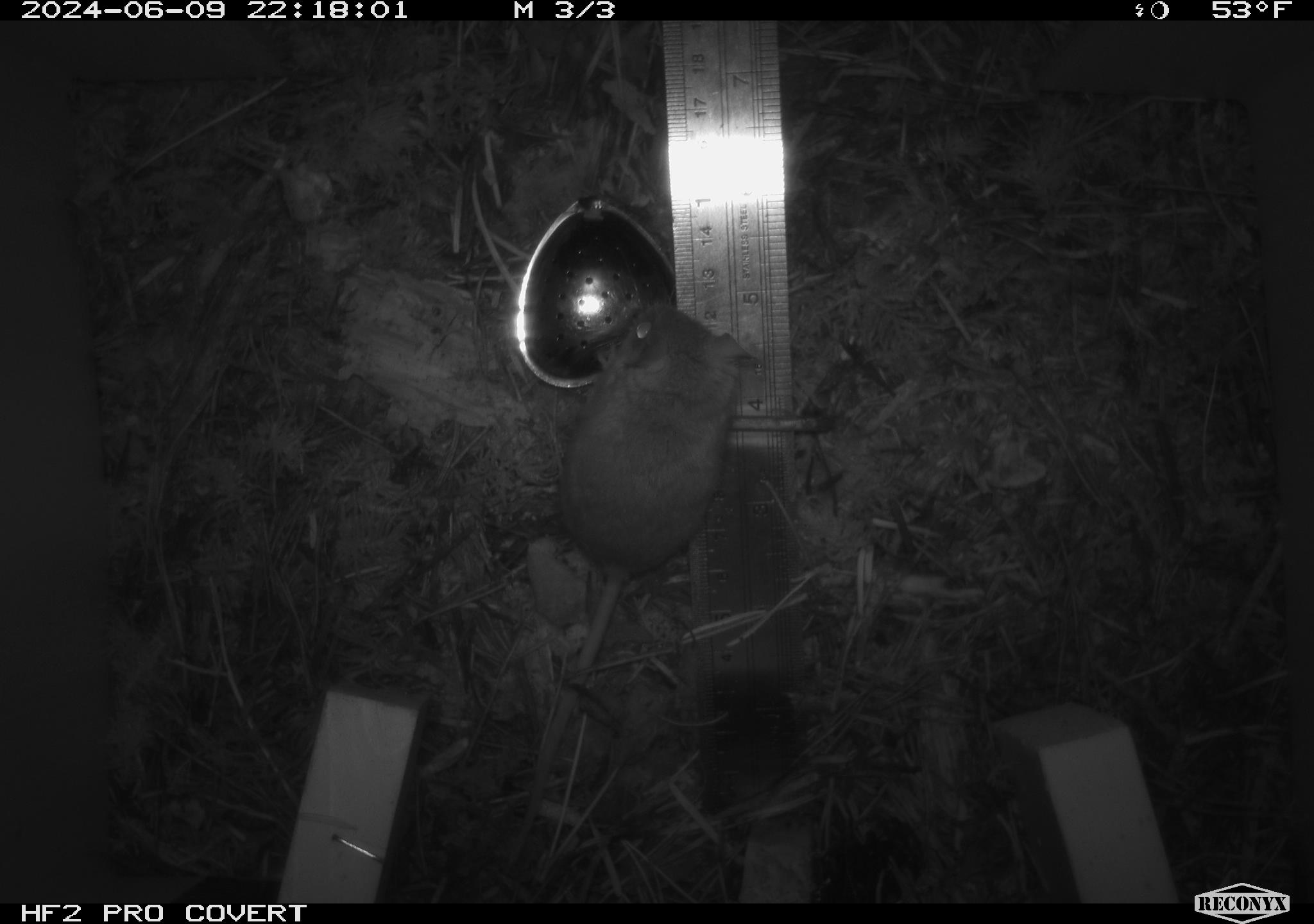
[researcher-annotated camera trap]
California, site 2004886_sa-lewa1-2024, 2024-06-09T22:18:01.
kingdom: Animalia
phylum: Chordata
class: Mammalia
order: Rodentia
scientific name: Rodentia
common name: rodent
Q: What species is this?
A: Rodent (Rodentia).